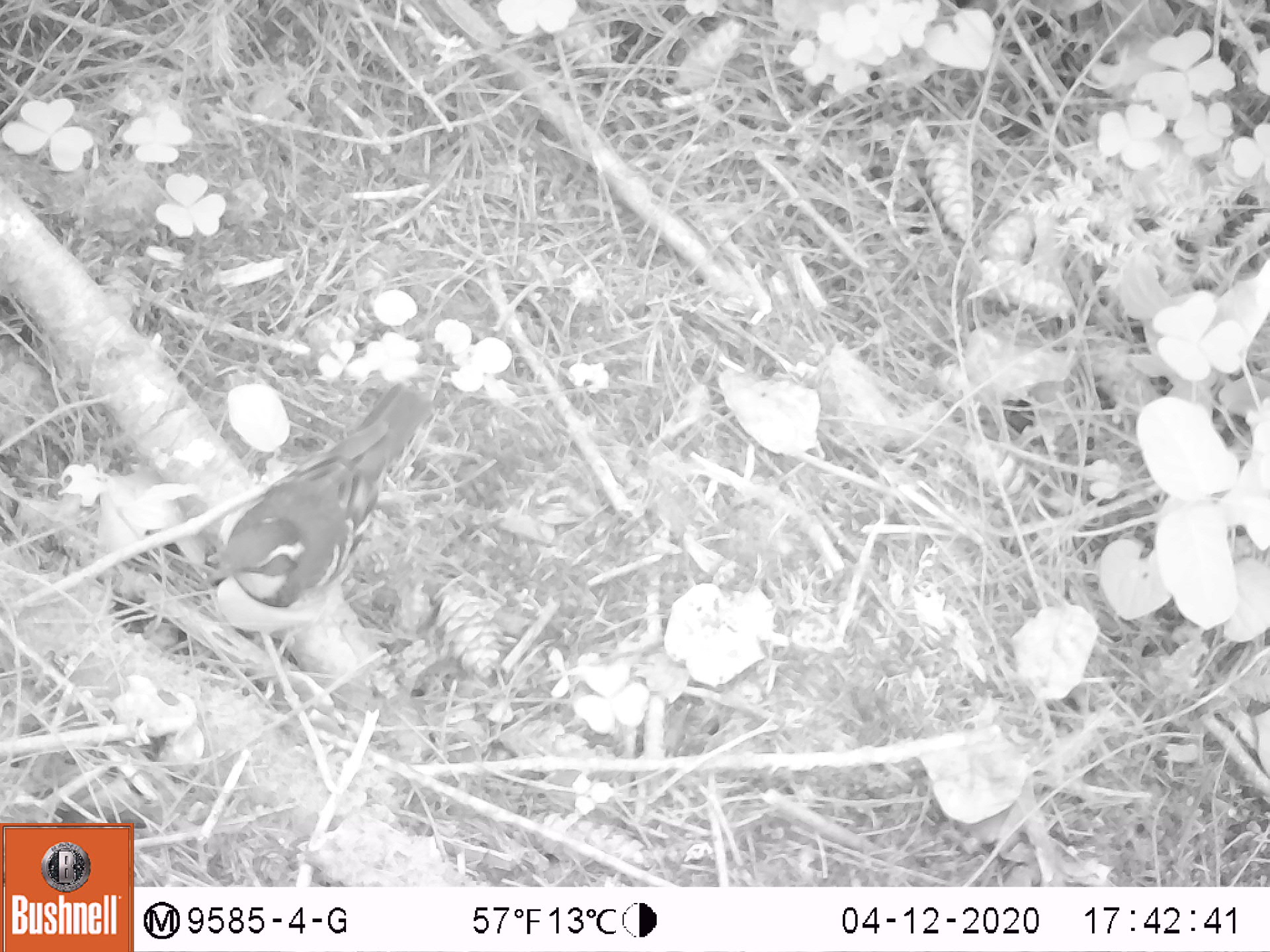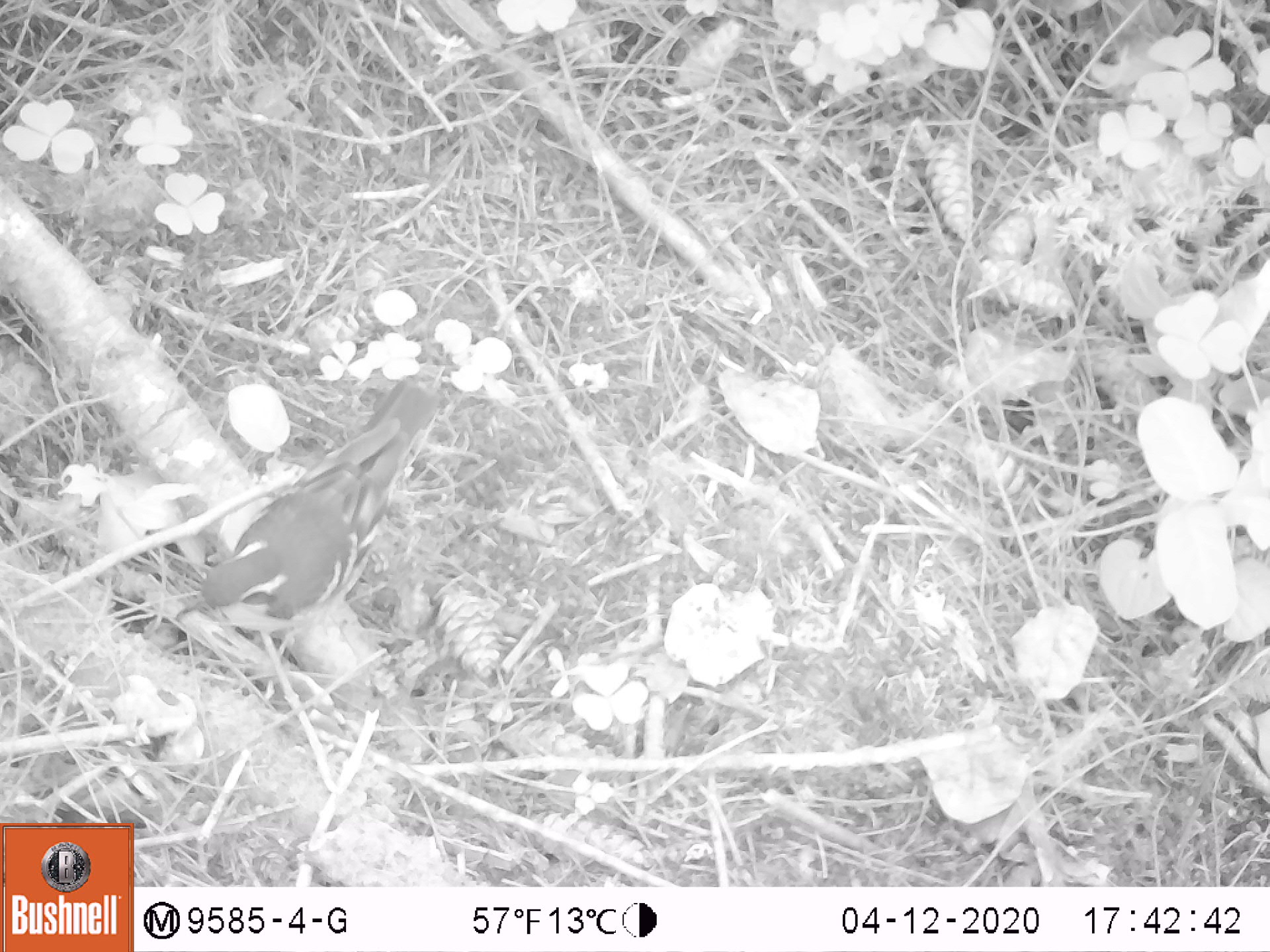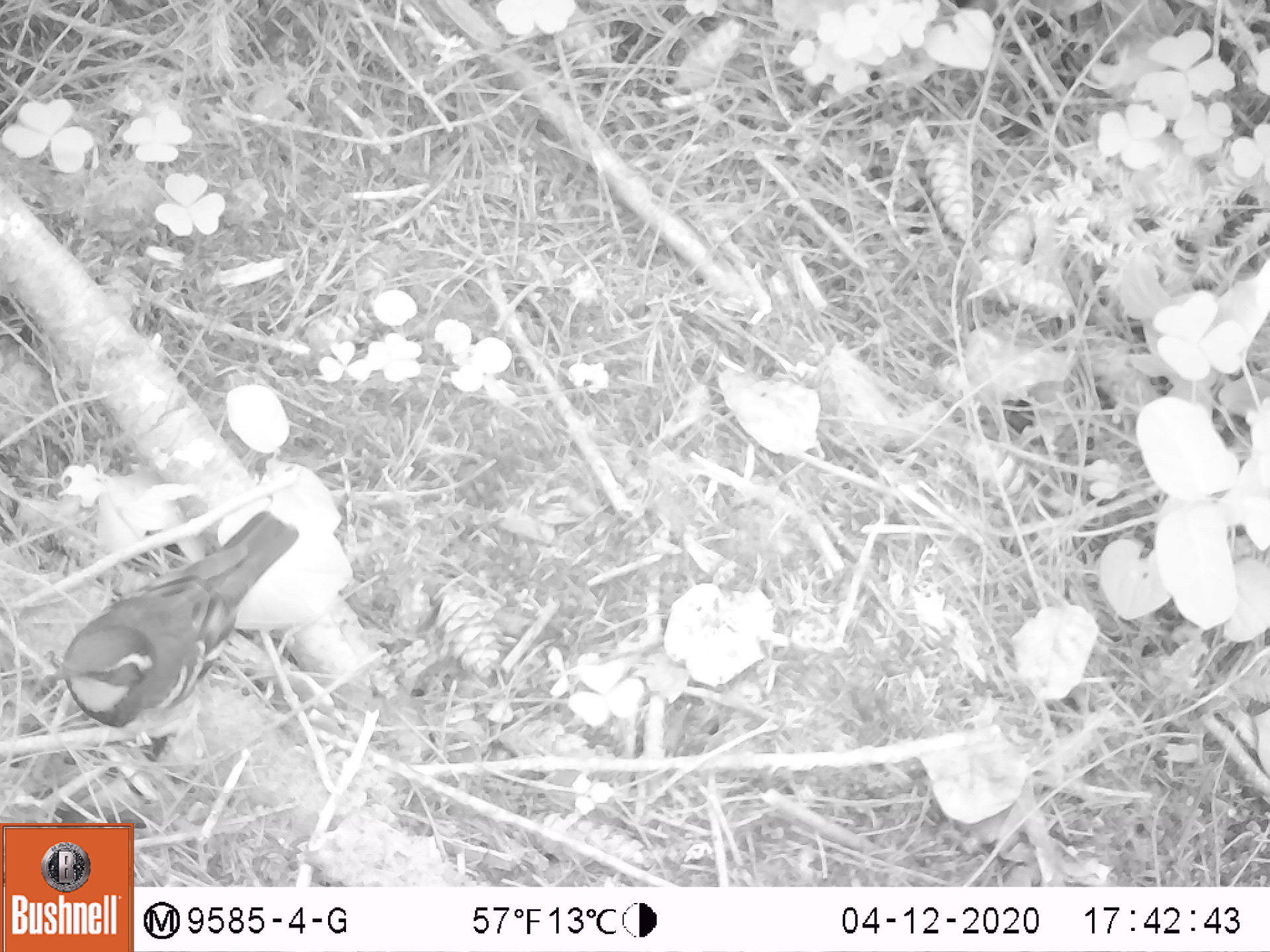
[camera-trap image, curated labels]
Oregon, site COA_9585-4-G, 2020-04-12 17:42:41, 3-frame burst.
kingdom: Animalia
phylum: Chordata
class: Aves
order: Passeriformes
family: Turdidae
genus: Ixoreus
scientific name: Ixoreus naevius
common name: varied thrush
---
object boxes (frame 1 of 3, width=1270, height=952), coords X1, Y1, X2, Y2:
varied thrush: 214, 385, 428, 613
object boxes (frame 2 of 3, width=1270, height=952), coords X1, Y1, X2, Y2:
varied thrush: 175, 377, 439, 636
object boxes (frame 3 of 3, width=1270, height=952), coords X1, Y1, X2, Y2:
varied thrush: 43, 508, 294, 733